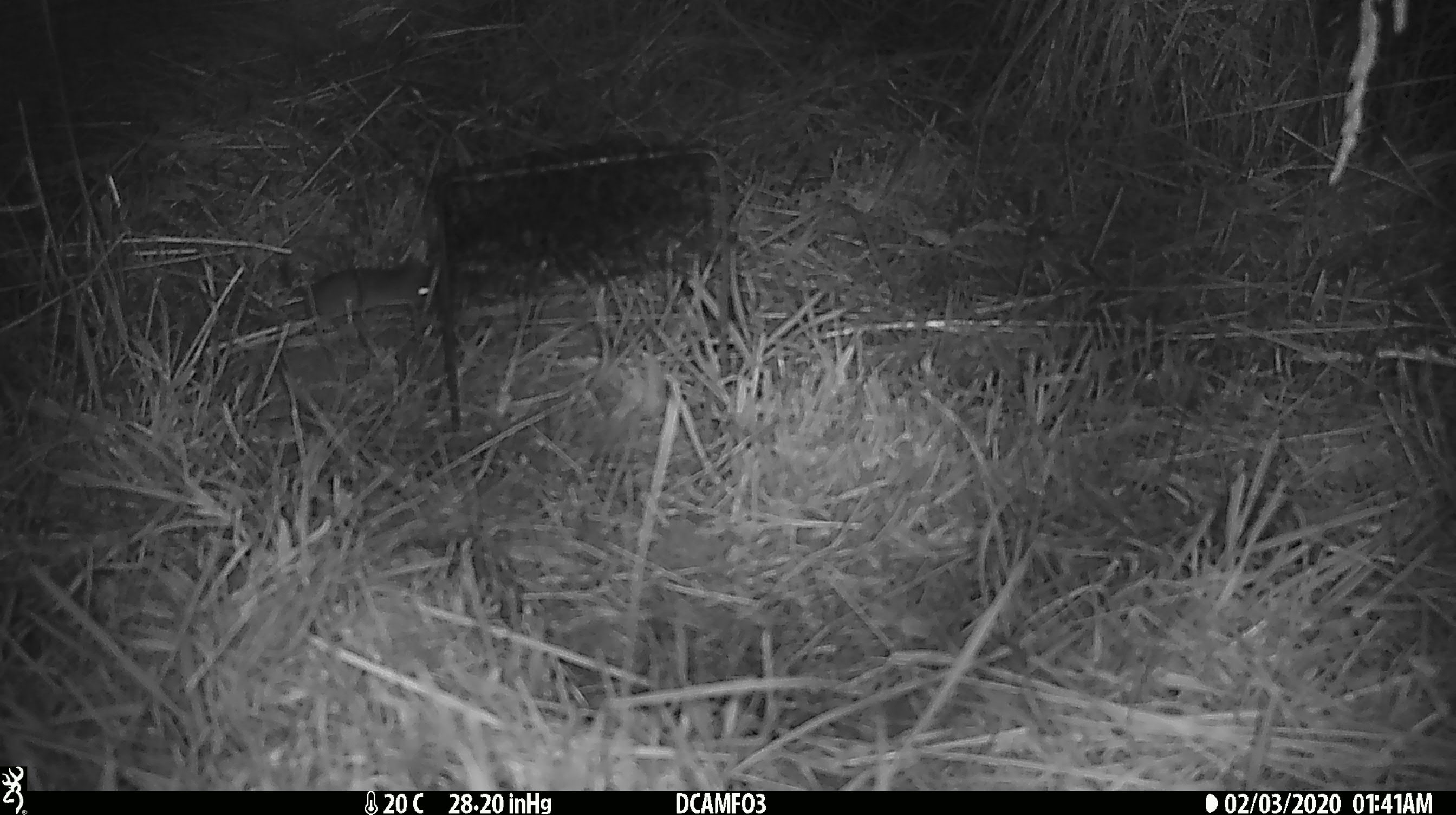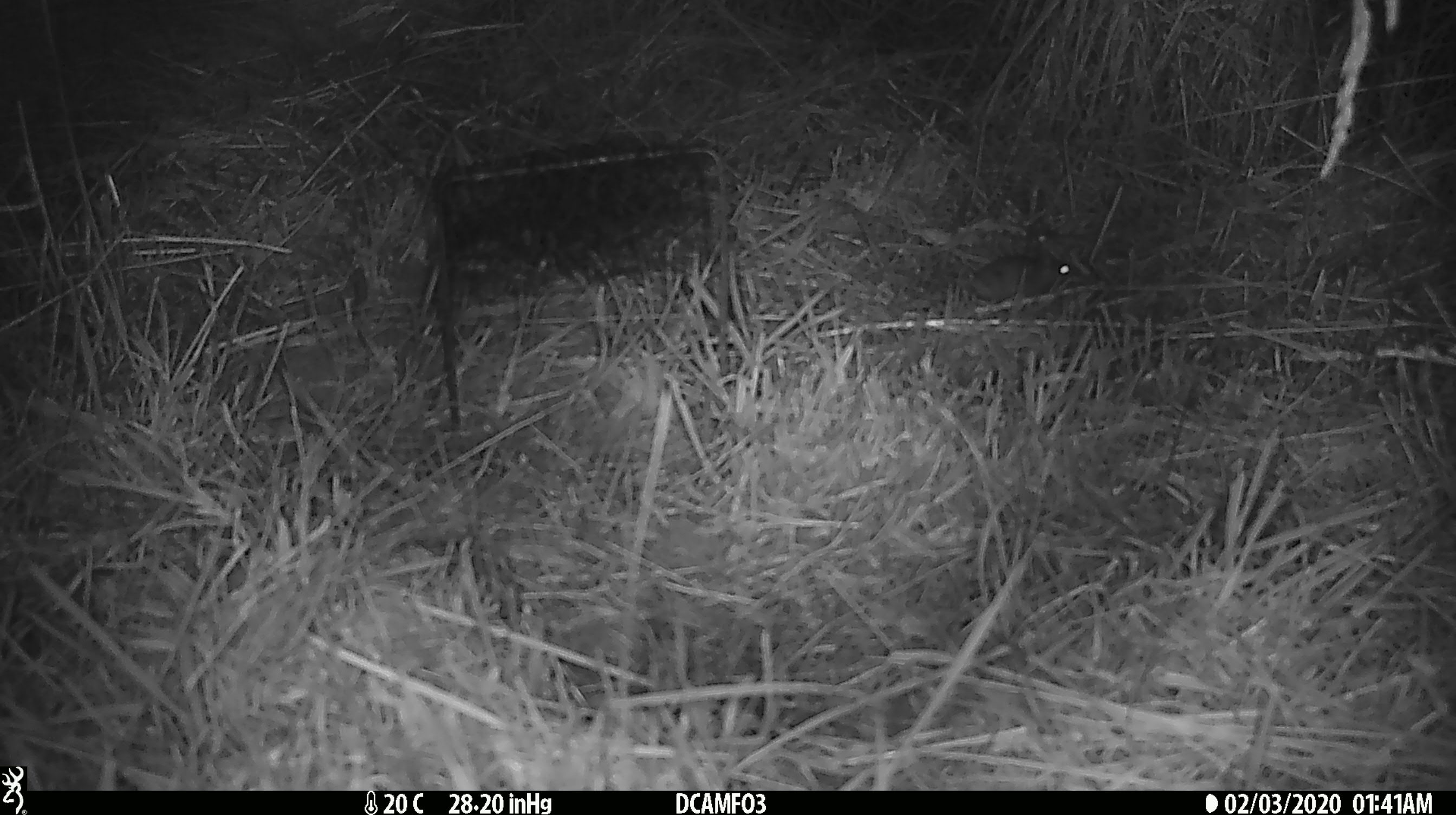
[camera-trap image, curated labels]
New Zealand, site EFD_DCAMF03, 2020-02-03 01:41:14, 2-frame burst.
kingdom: Animalia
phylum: Chordata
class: Mammalia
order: Rodentia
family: Muridae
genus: Mus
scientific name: Mus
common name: mouse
Mouse (Mus).